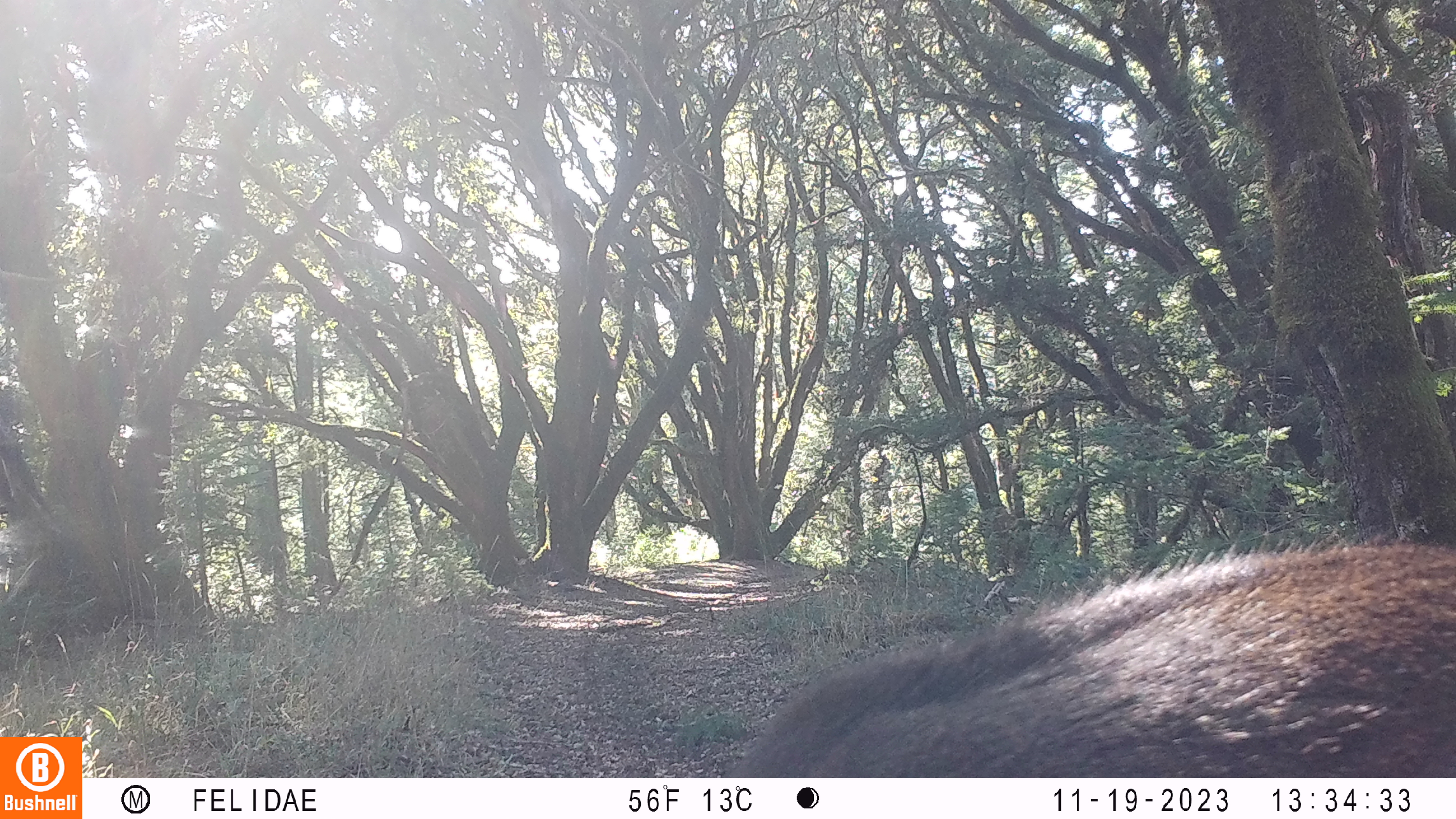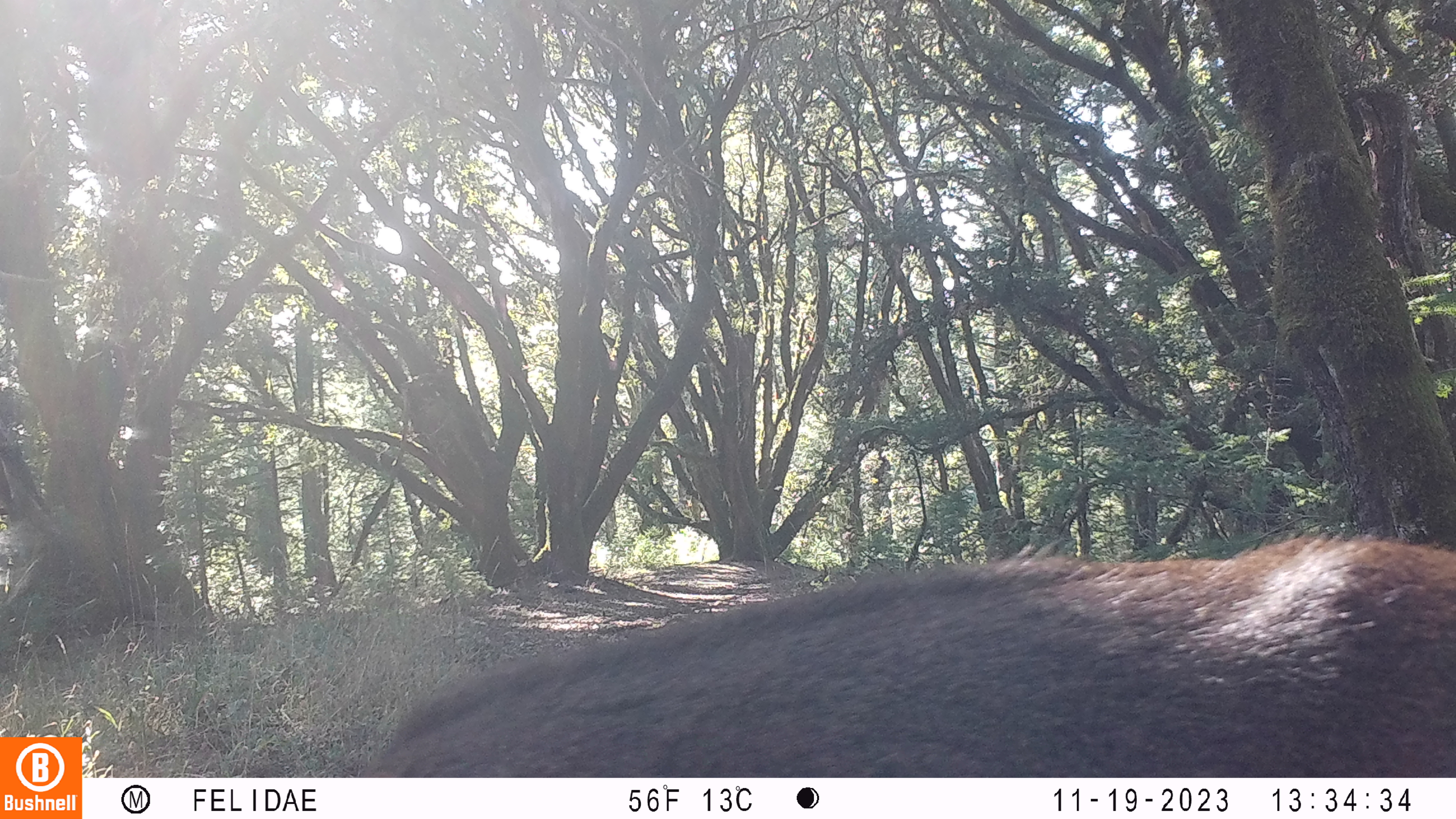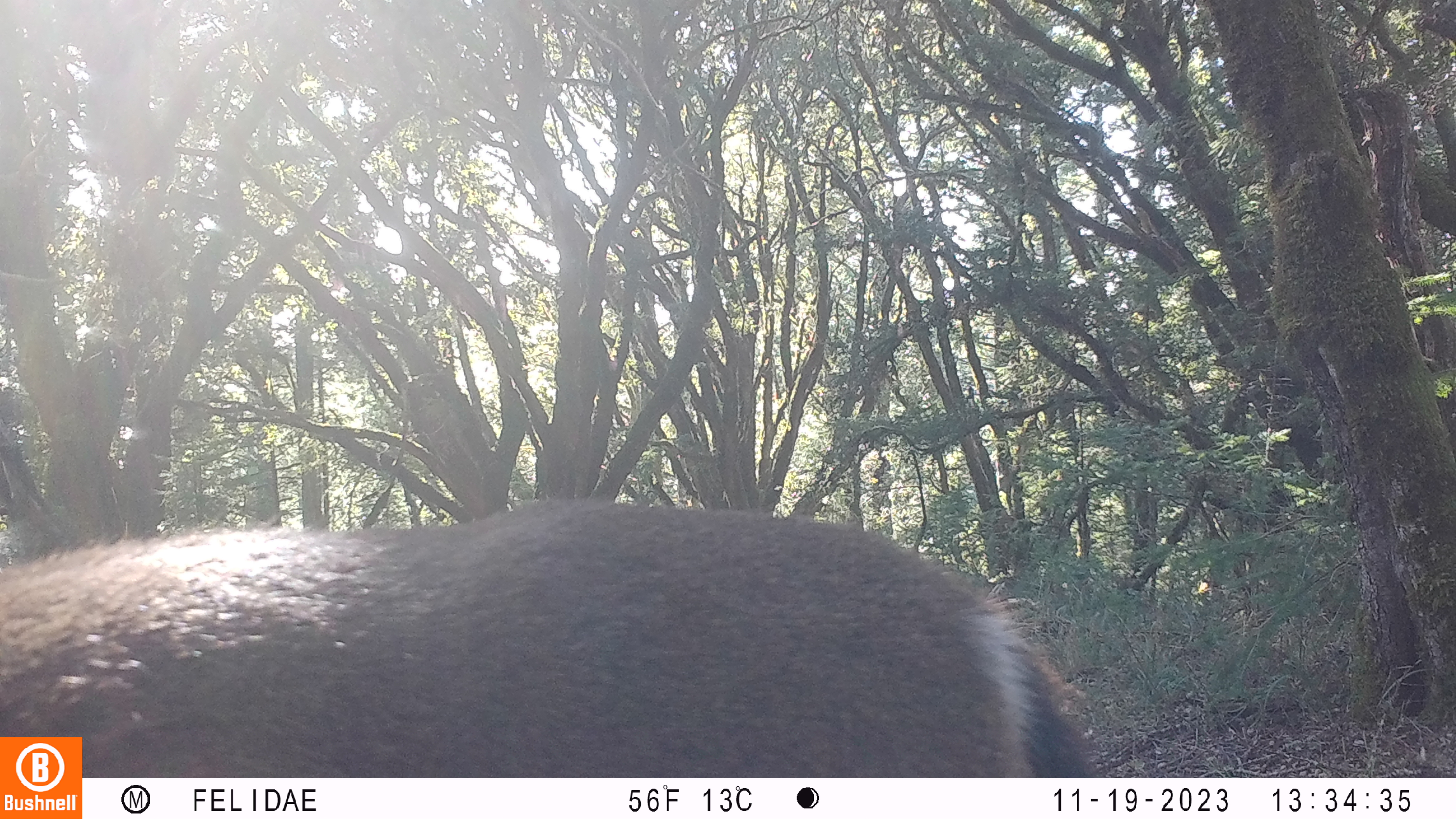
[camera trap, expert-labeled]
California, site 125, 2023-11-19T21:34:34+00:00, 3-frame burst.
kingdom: Animalia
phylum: Chordata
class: Mammalia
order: Artiodactyla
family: Cervidae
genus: Odocoileus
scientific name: Odocoileus hemionus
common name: mule deer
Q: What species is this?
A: Mule deer (Odocoileus hemionus).